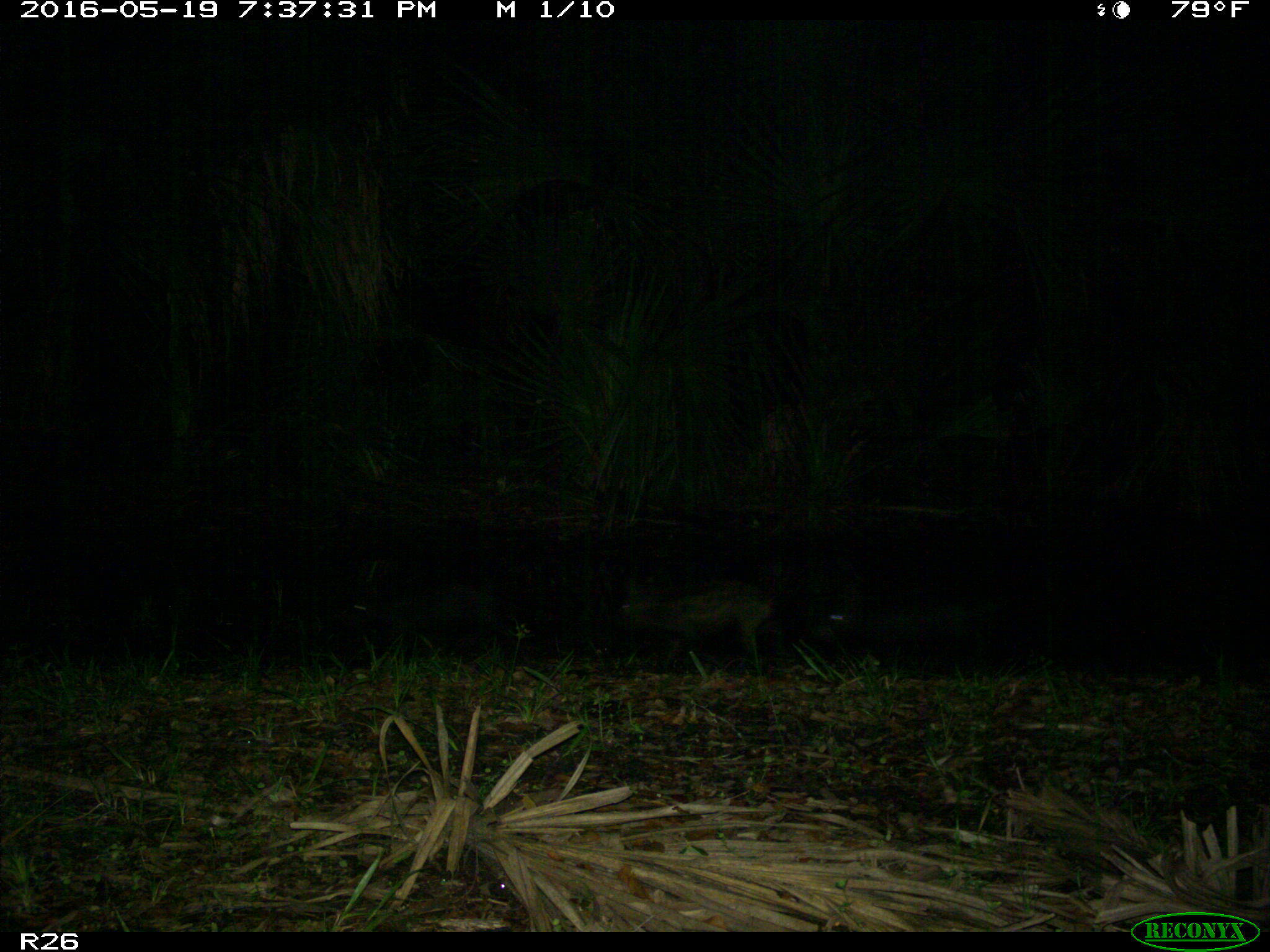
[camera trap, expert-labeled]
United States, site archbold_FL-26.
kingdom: Animalia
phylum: Chordata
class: Mammalia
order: Artiodactyla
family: Suidae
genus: Sus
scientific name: Sus scrofa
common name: wild boar